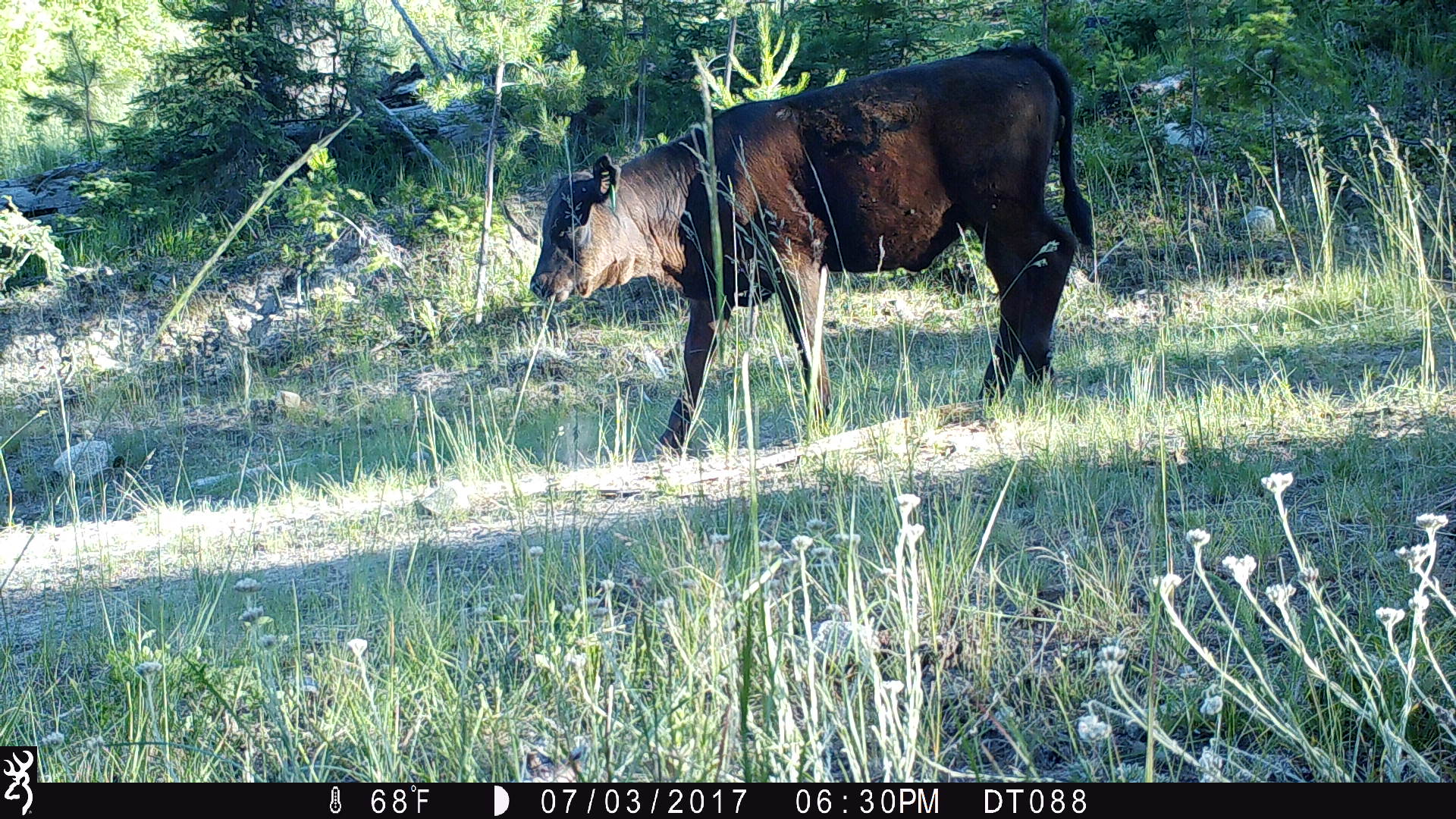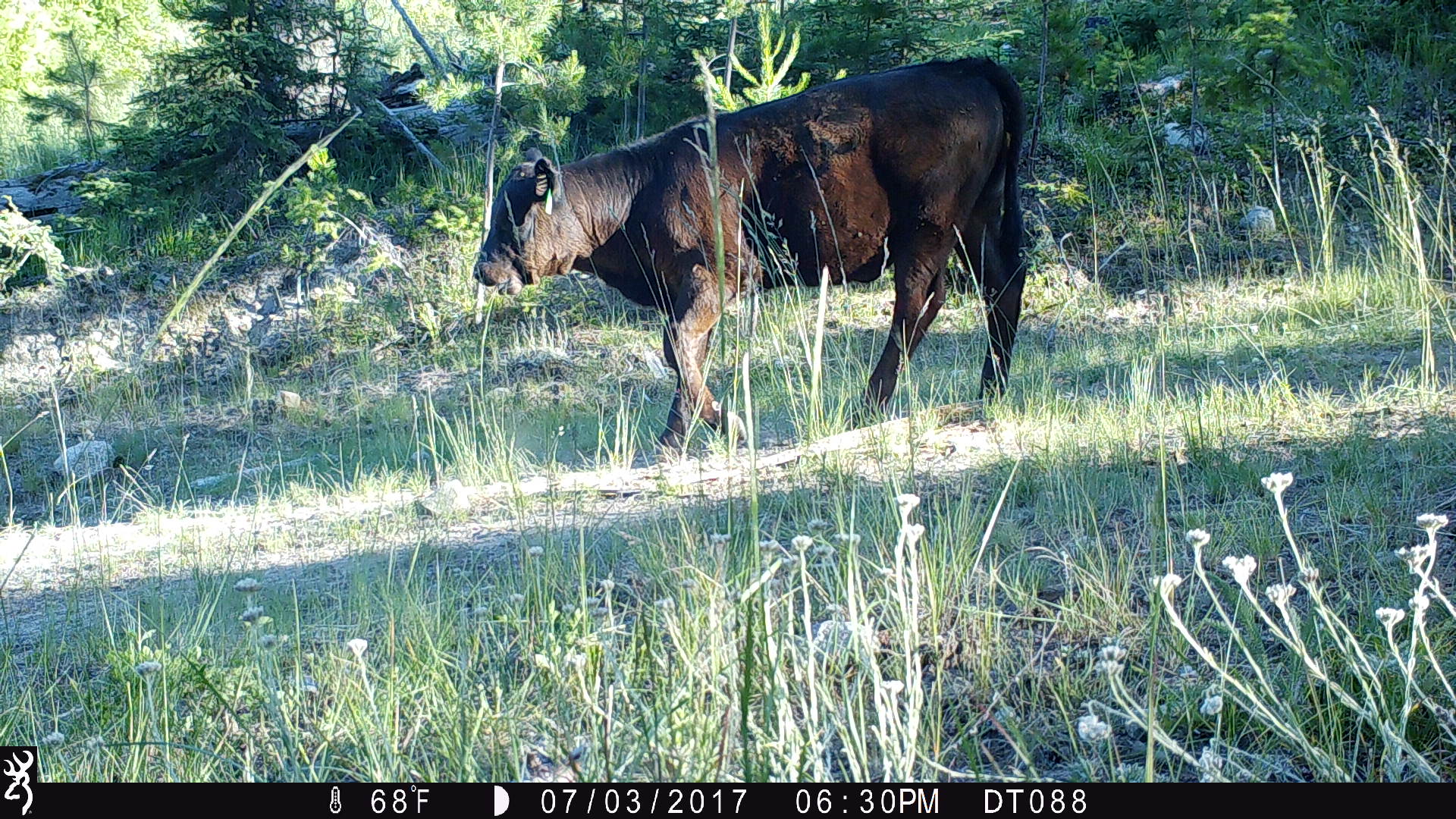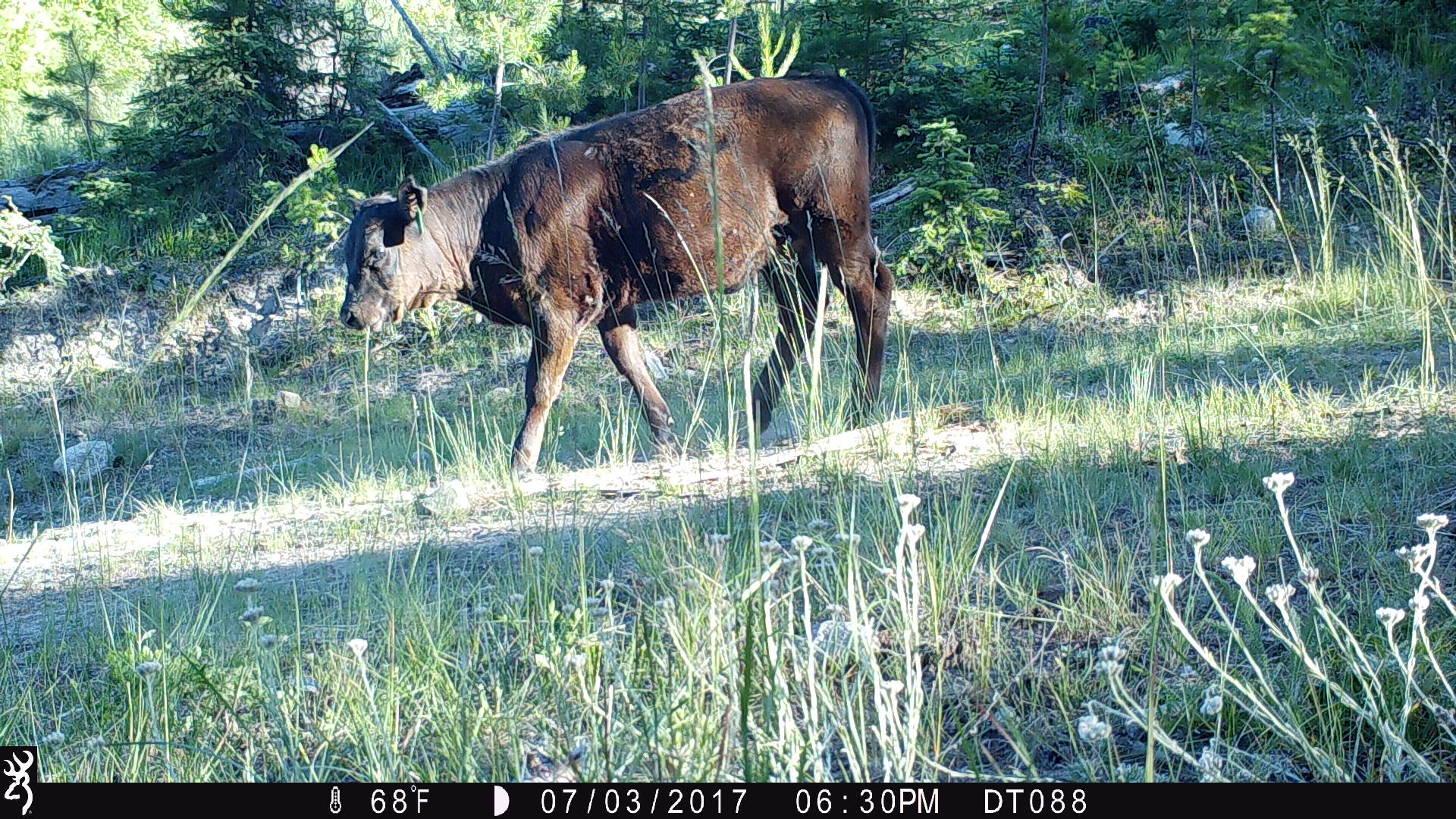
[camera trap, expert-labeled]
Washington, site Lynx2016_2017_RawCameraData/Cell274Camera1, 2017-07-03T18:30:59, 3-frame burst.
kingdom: Animalia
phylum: Chordata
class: Mammalia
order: Artiodactyla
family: Bovidae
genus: Bos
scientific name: Bos taurus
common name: domestic cattle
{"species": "domestic cattle (Bos taurus)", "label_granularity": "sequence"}